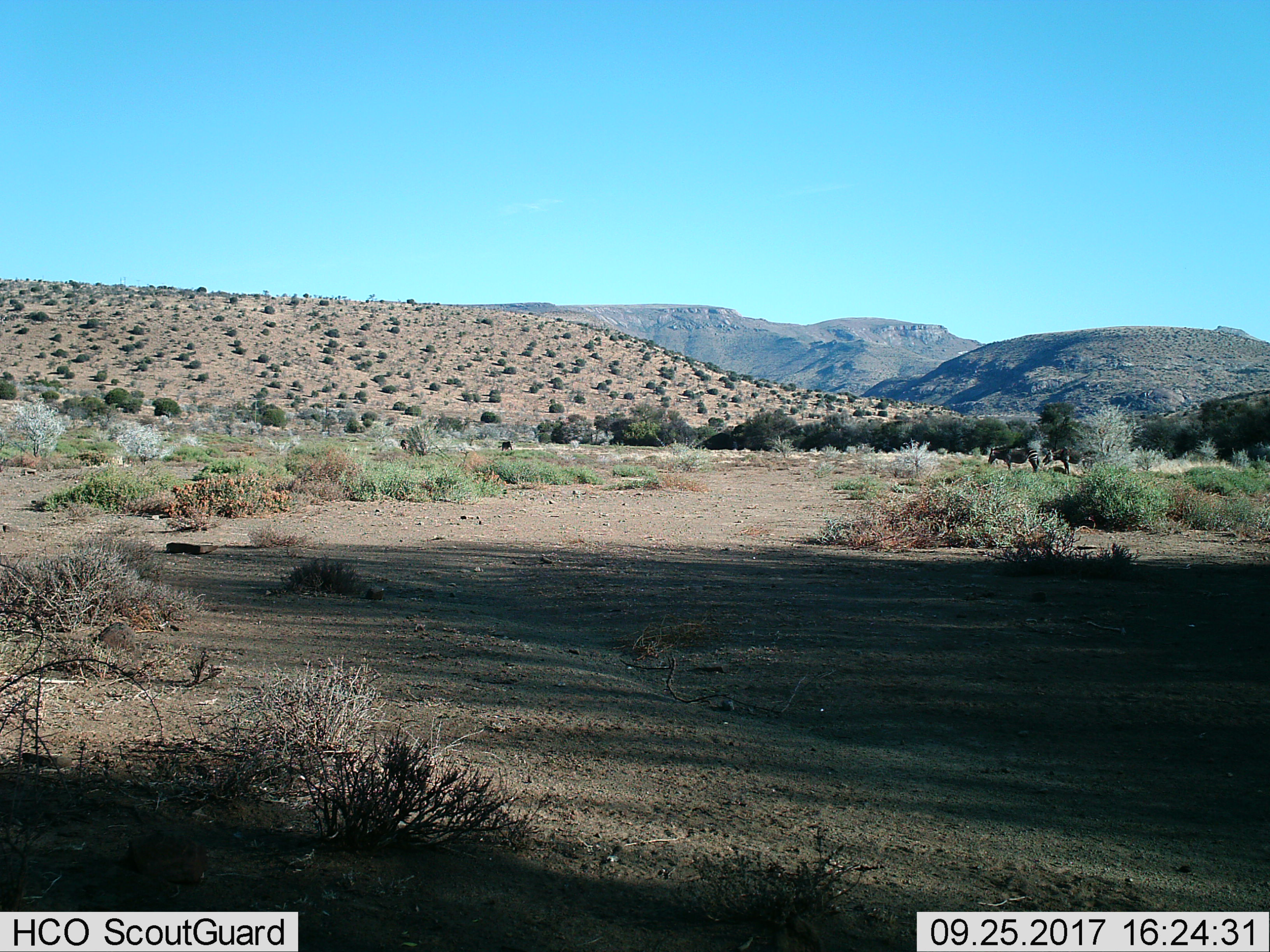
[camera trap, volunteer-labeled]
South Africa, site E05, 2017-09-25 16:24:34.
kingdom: Animalia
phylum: Chordata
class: Mammalia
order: Perissodactyla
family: Equidae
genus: Equus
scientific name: Equus zebra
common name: mountain zebra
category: zebramountain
Zebramountain (mountain zebra) (Equus zebra), count 4. Behavior (volunteer vote fractions): standing 50%, resting 25%, moving 25%, interacting 0%. Young present (vote fraction): 0%. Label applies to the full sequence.